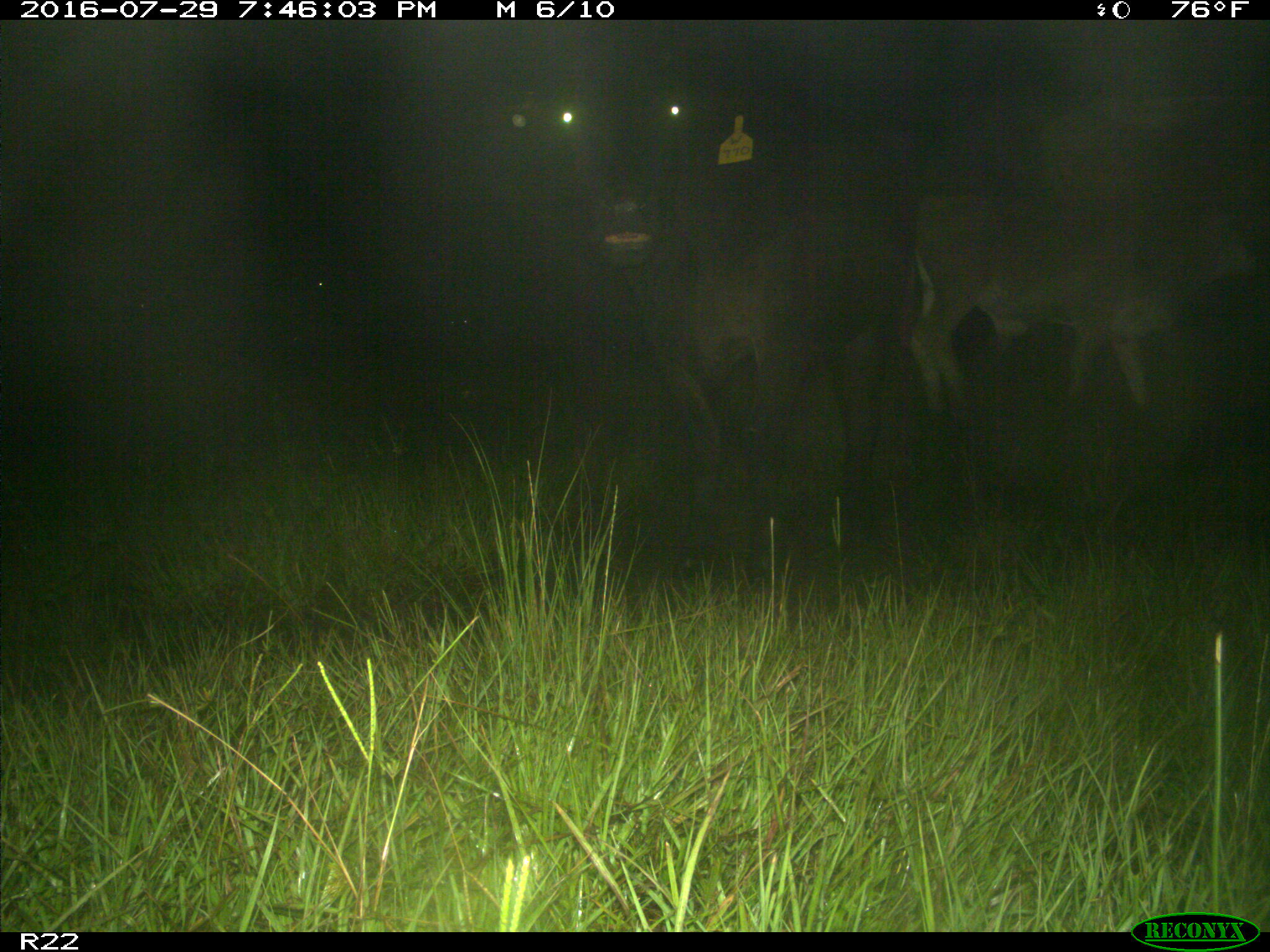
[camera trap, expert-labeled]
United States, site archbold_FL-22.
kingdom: Animalia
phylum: Chordata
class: Mammalia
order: Artiodactyla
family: Bovidae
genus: Bos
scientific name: Bos taurus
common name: domestic cow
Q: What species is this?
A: Bos taurus (domestic cow).